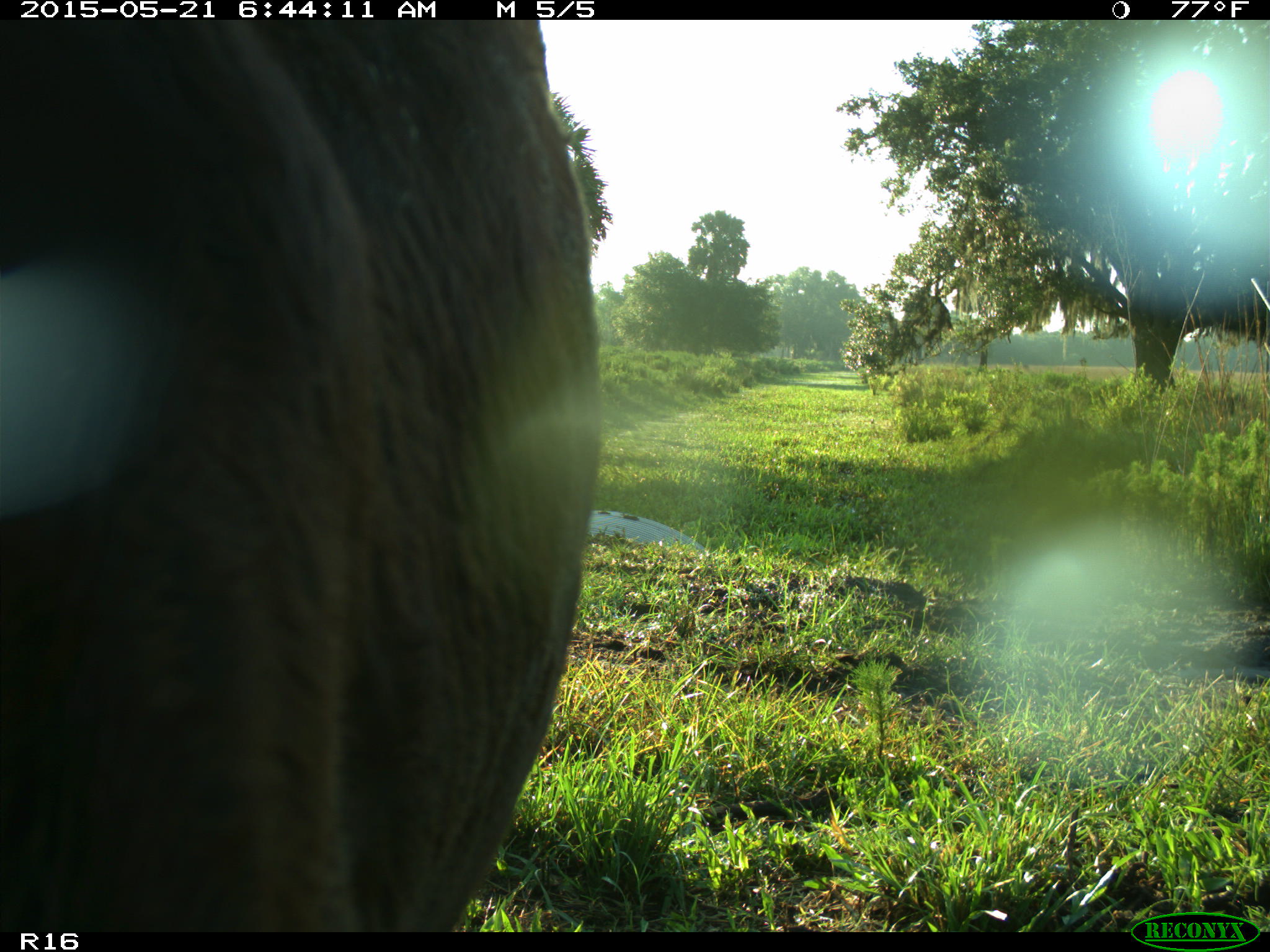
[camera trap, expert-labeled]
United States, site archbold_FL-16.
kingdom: Animalia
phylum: Chordata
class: Mammalia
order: Artiodactyla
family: Bovidae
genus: Bos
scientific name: Bos taurus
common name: domestic cow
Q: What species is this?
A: Bos taurus (domestic cow).